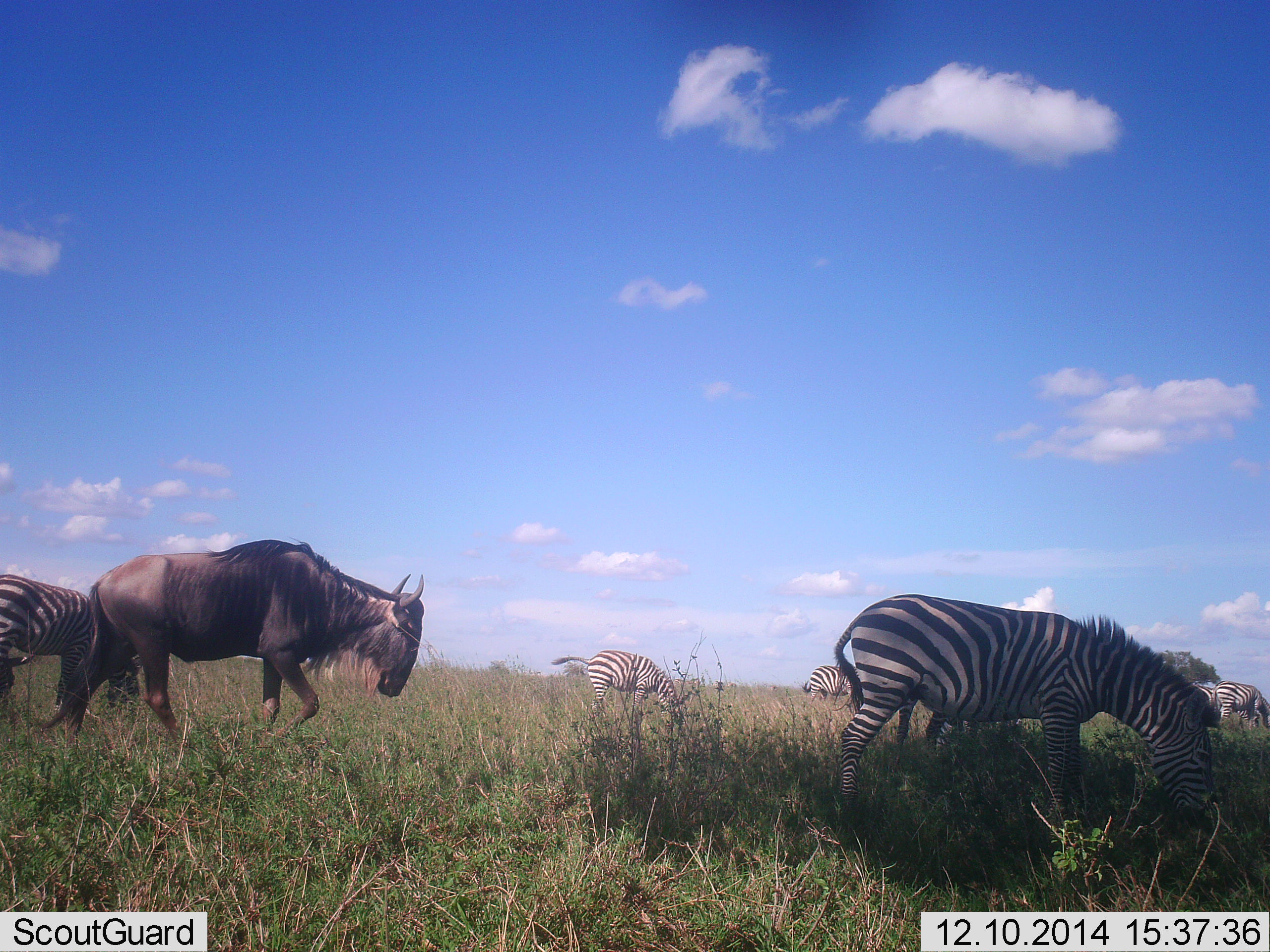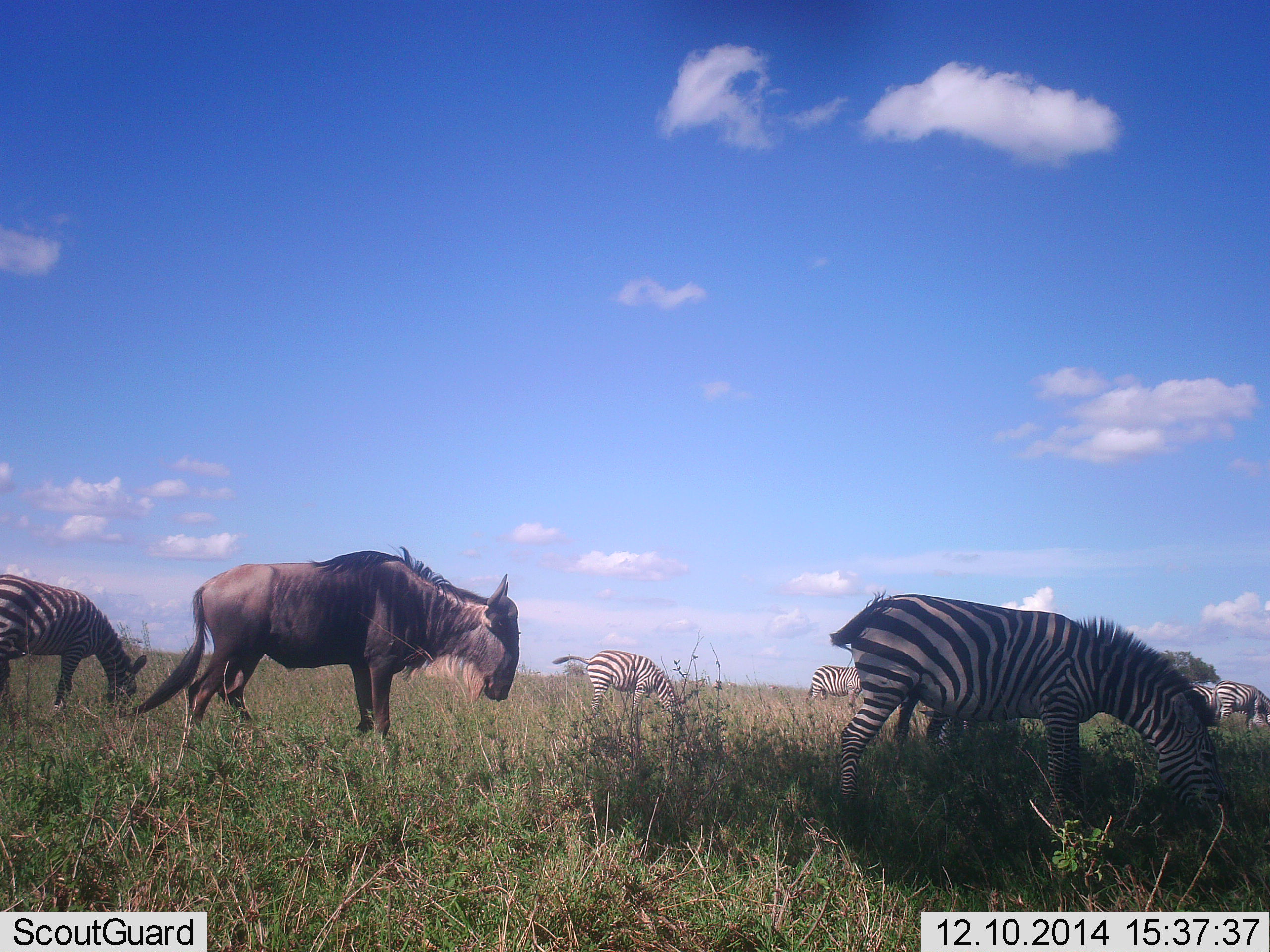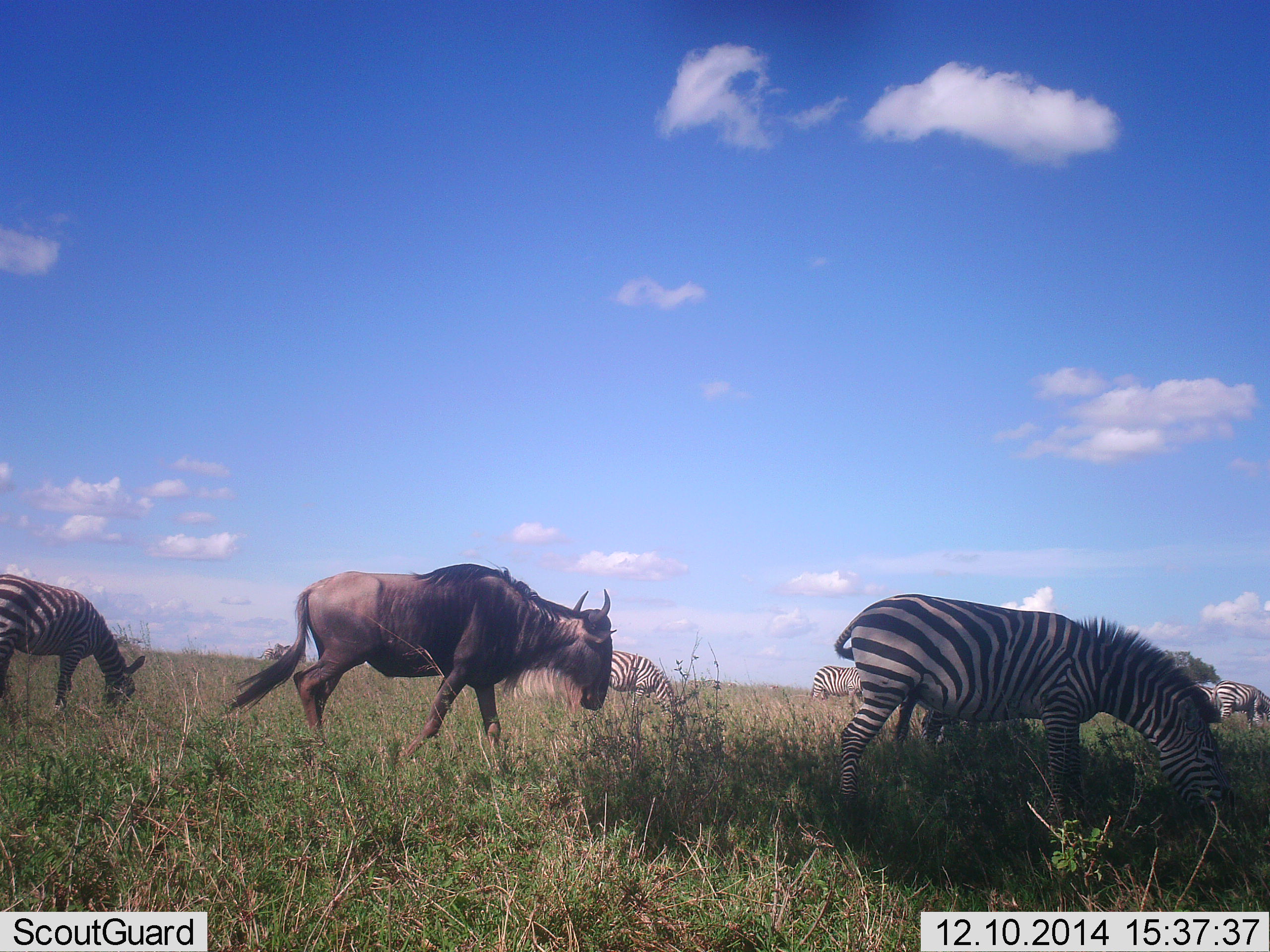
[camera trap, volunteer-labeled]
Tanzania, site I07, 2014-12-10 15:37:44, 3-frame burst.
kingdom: Animalia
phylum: Chordata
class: Mammalia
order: Artiodactyla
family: Bovidae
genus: Connochaetes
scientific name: Connochaetes taurinus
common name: blue wildebeest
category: wildebeest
Wildebeest (blue wildebeest) (Connochaetes taurinus), count 1. Behavior (volunteer vote fractions): standing 10%, resting 0%, moving 90%, interacting 0%. Young present (vote fraction): 0%. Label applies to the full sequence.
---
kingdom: Animalia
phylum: Chordata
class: Mammalia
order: Perissodactyla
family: Equidae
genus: Equus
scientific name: Equus quagga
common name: plains zebra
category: zebra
Zebra (plains zebra) (Equus quagga), count 6. Behavior (volunteer vote fractions): standing 18%, resting 0%, moving 0%, interacting 0%. Young present (vote fraction): 0%. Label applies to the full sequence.